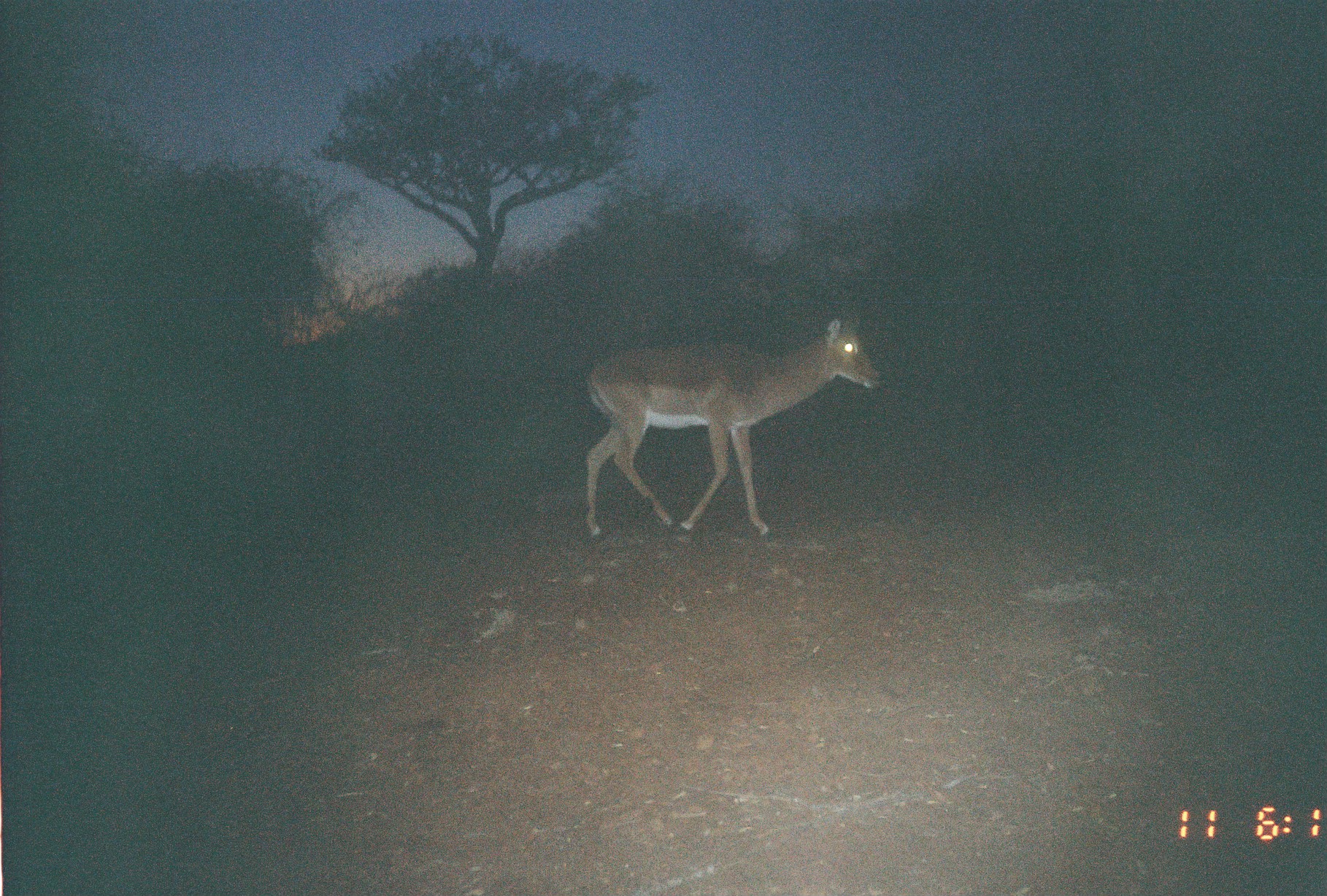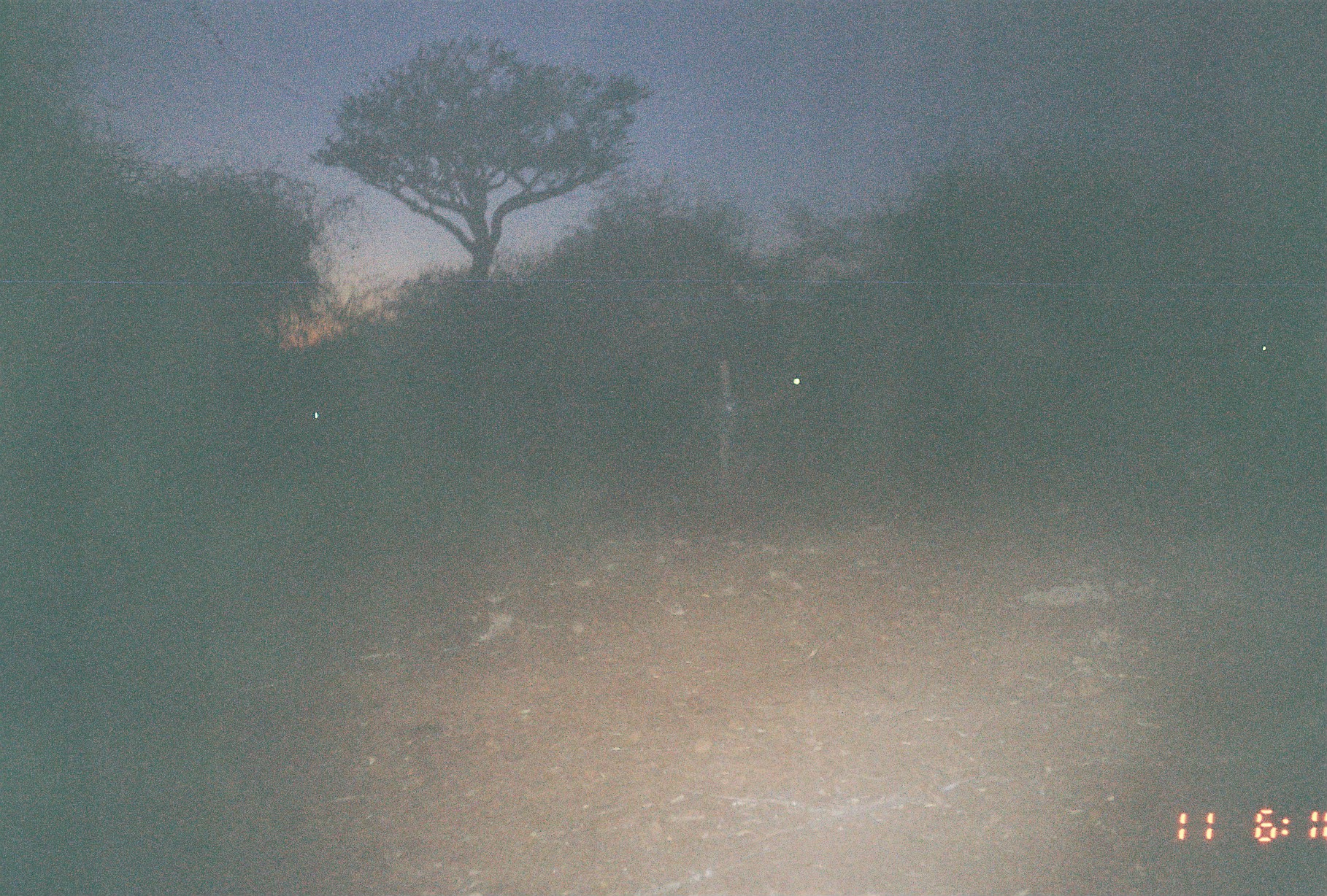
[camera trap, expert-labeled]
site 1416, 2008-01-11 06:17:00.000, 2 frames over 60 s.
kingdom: Animalia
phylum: Chordata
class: Mammalia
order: Artiodactyla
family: Bovidae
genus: Aepyceros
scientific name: Aepyceros melampus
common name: impala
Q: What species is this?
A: Aepyceros melampus (impala).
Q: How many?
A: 1.